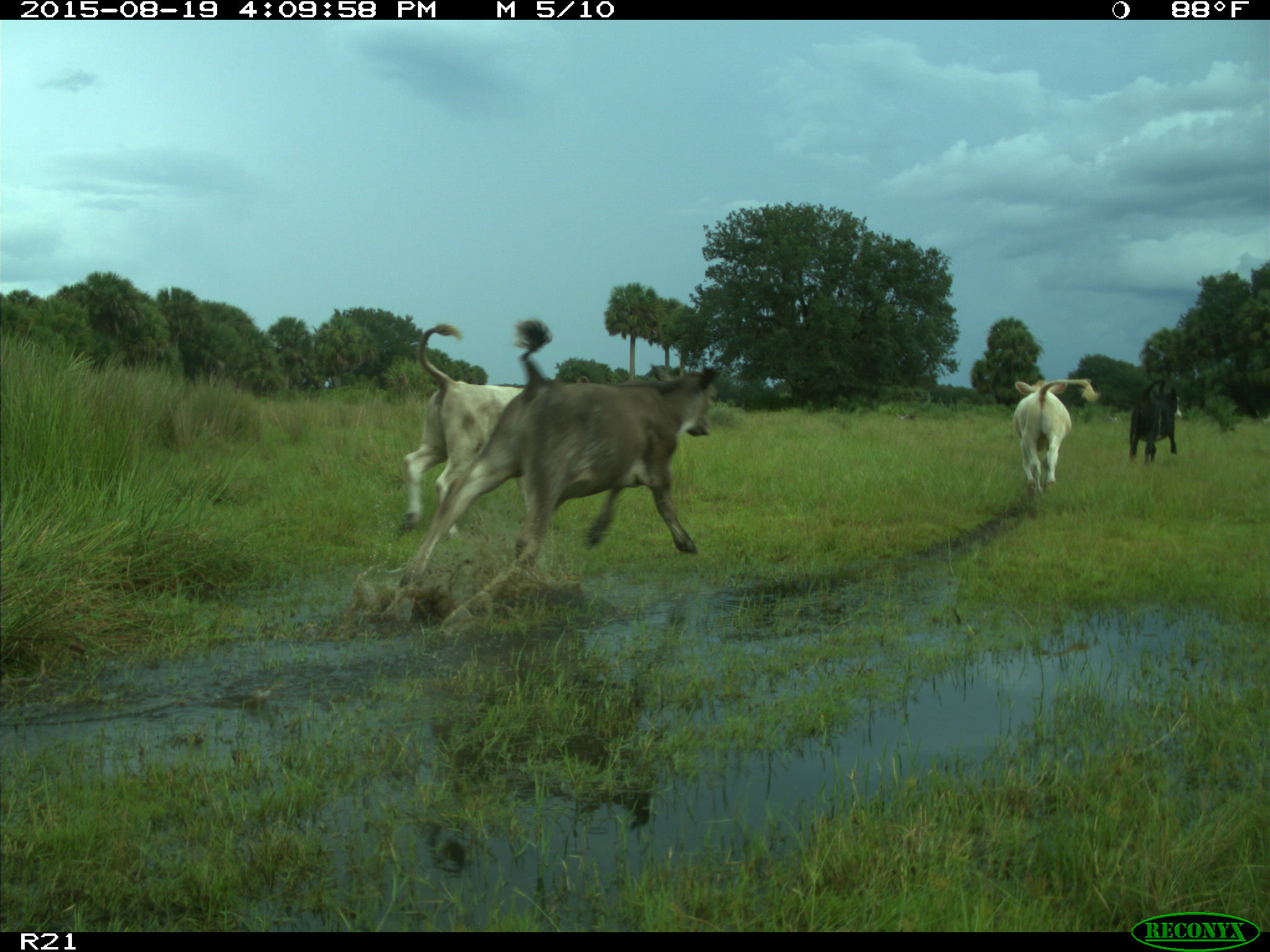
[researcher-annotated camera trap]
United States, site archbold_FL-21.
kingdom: Animalia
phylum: Chordata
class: Mammalia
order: Artiodactyla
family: Bovidae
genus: Bos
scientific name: Bos taurus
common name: domestic cow